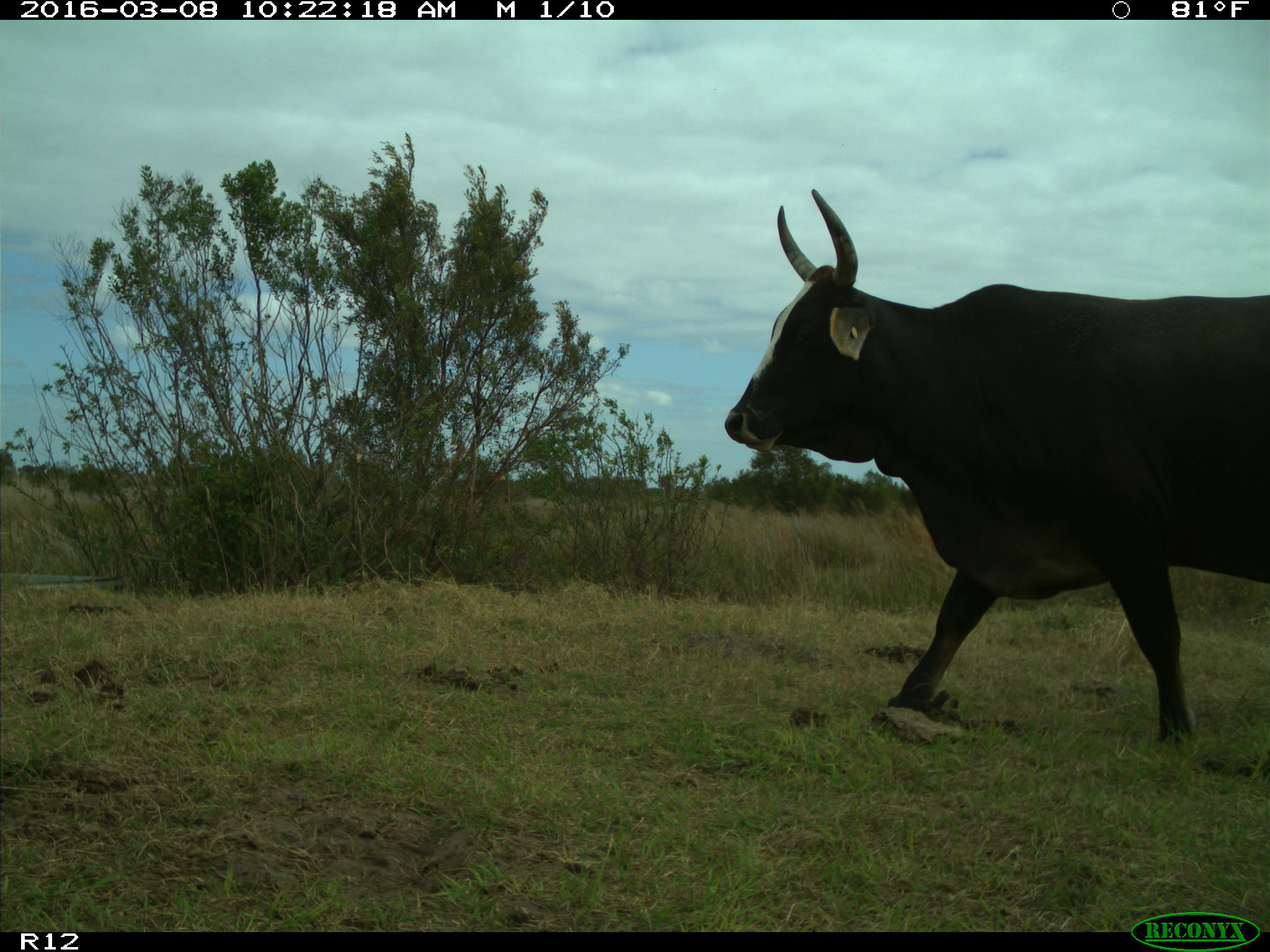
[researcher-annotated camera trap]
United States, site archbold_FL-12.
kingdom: Animalia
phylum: Chordata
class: Mammalia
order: Artiodactyla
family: Bovidae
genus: Bos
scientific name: Bos taurus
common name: domestic cow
Bos taurus (domestic cow).